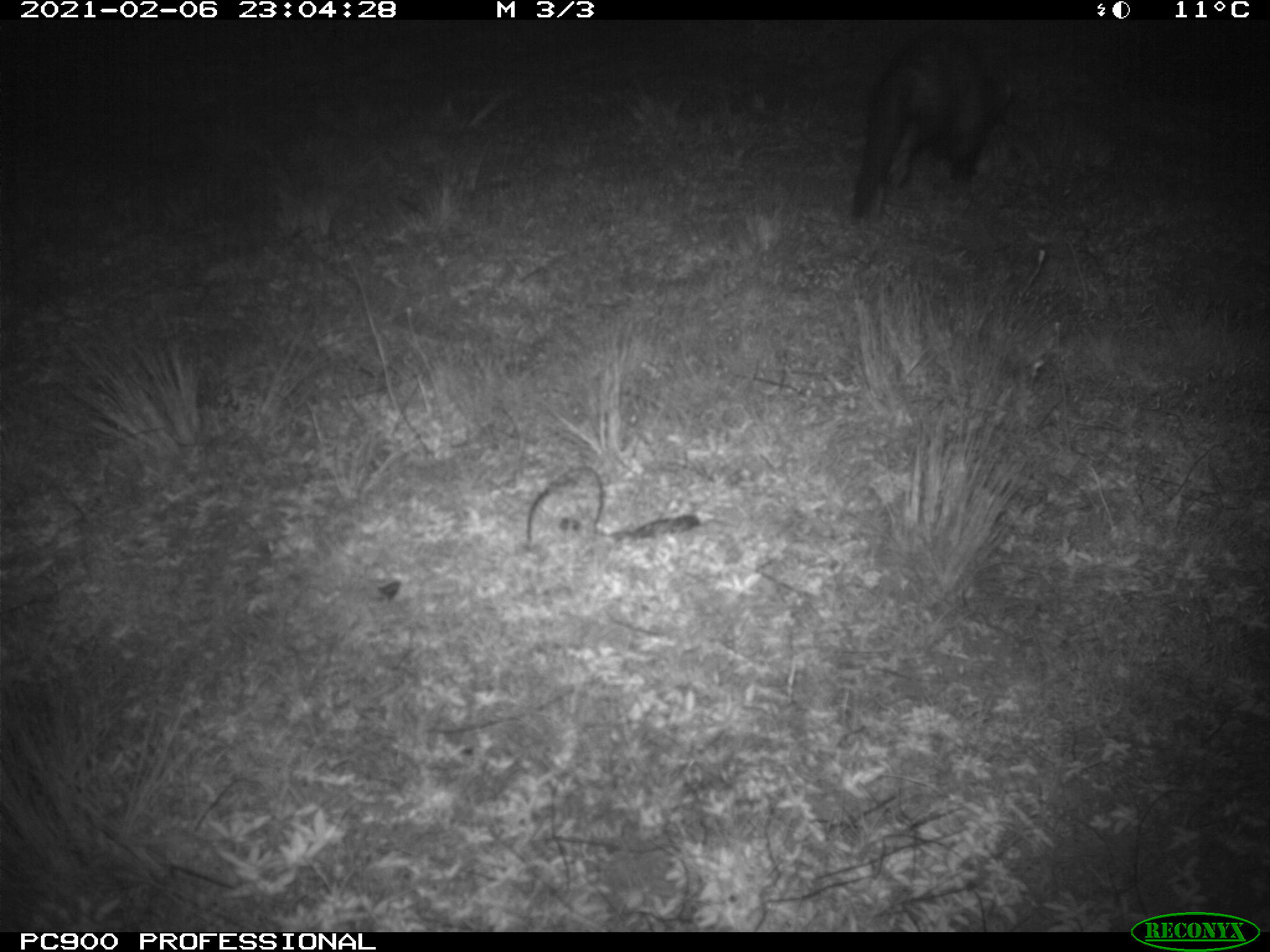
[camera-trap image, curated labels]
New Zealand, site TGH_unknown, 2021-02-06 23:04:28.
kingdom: Animalia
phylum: Chordata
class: Mammalia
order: Carnivora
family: Mustelidae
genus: Mustela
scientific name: Mustela furo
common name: ferret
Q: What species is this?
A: Ferret (Mustela furo).